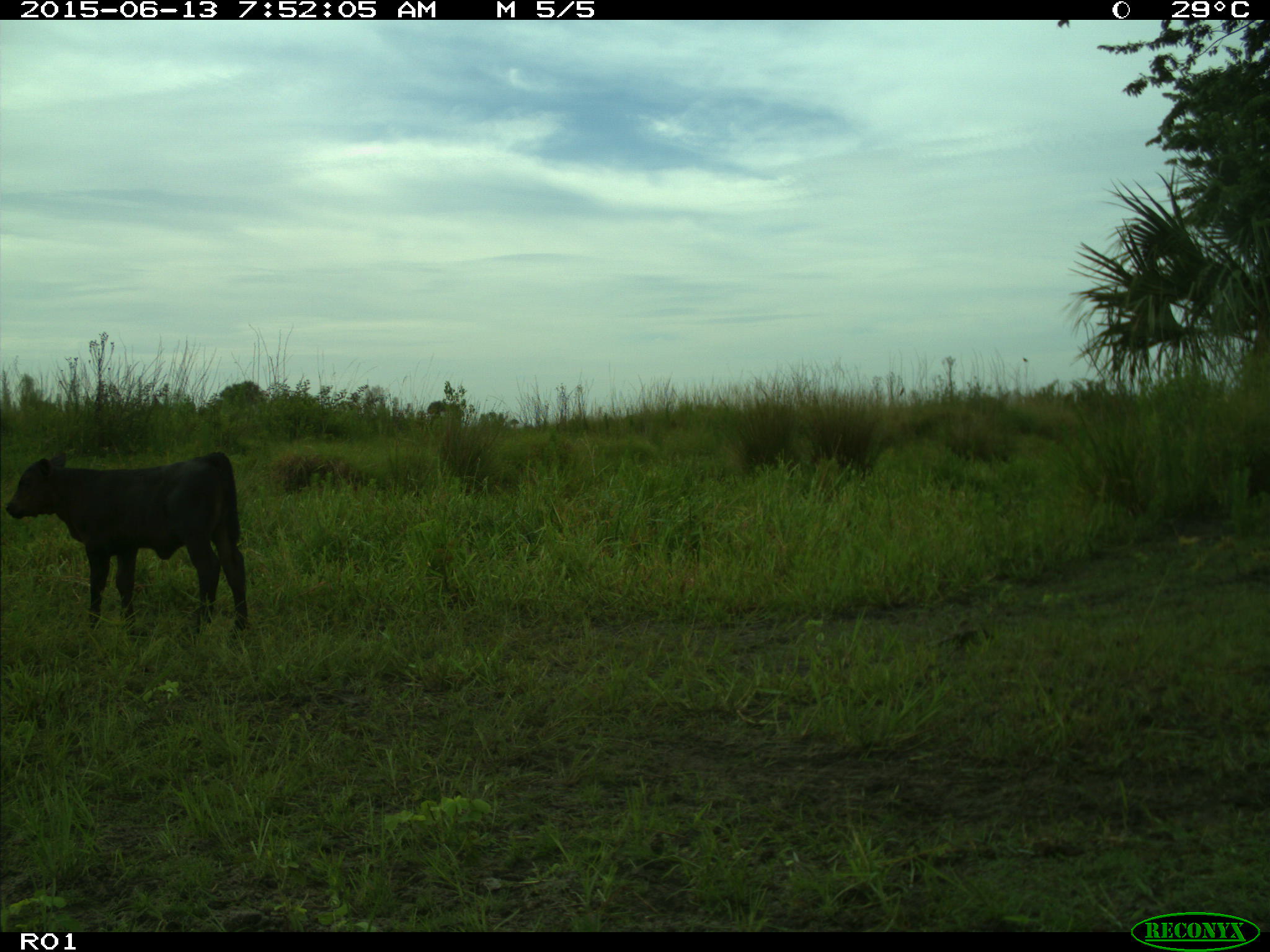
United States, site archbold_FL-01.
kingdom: Animalia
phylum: Chordata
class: Mammalia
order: Artiodactyla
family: Bovidae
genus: Bos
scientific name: Bos taurus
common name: domestic cow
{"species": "Bos taurus (domestic cow)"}